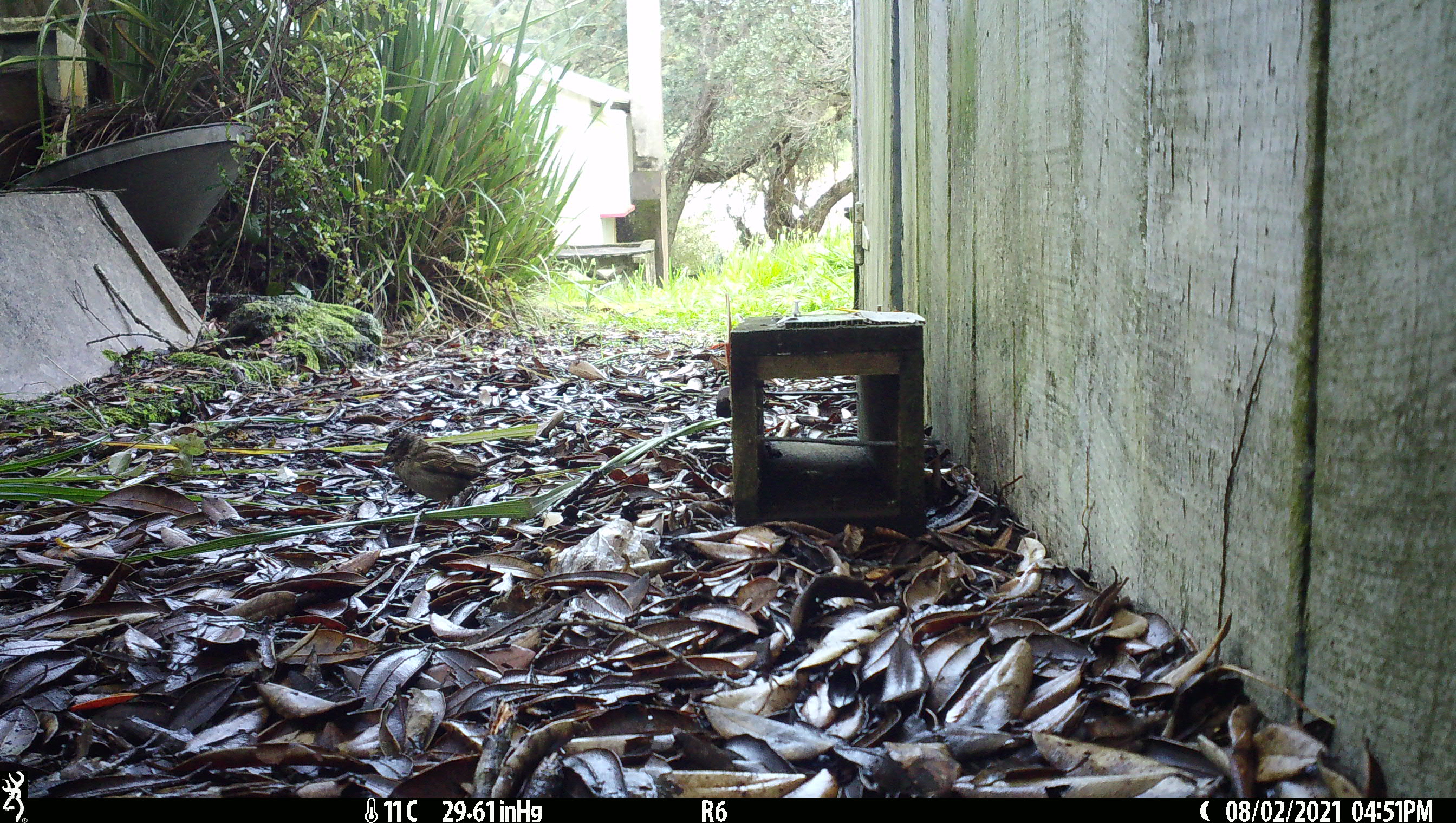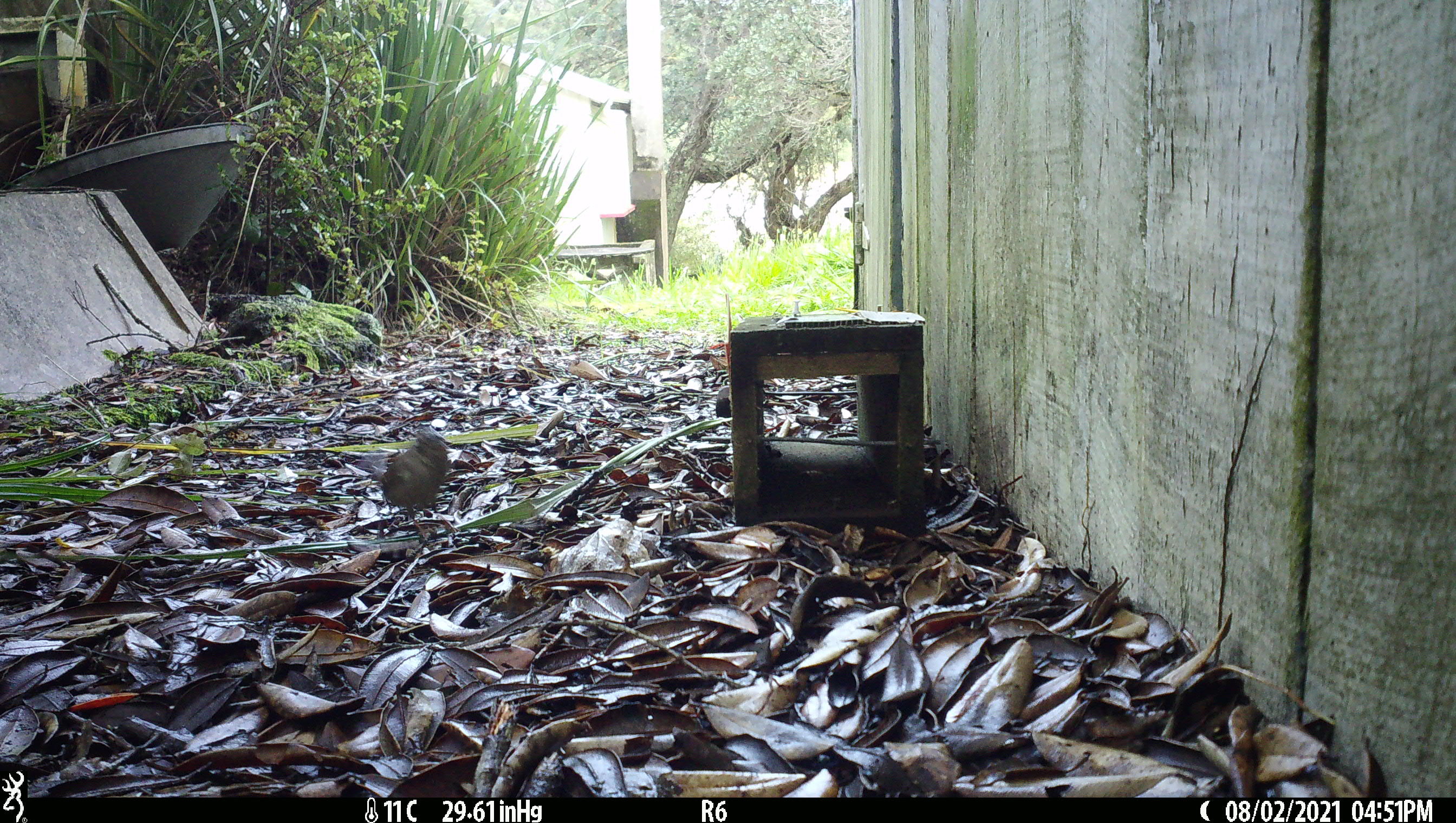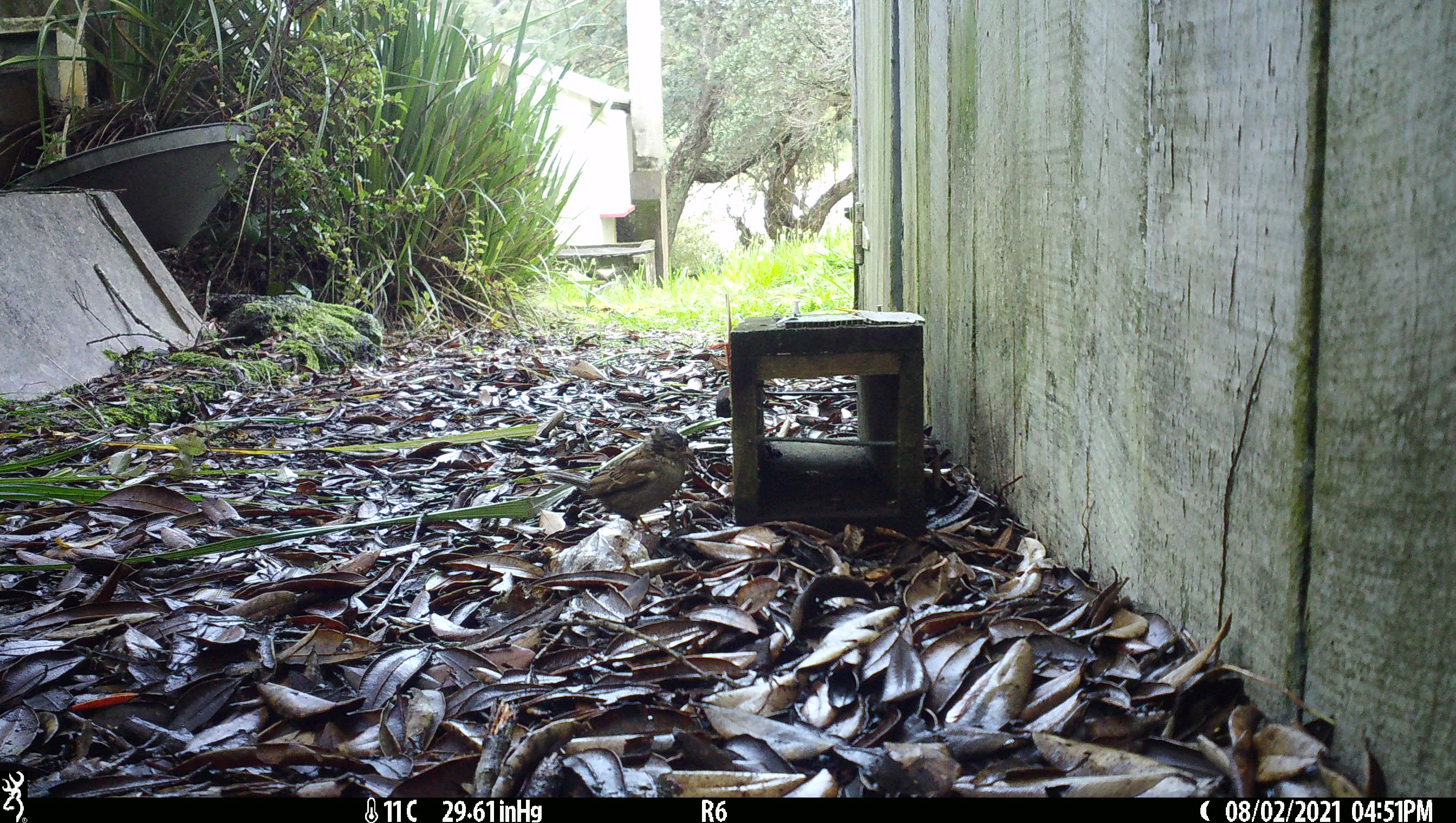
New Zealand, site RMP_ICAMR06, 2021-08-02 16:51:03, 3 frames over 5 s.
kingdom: Animalia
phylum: Chordata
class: Aves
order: Passeriformes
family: Passeridae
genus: Passer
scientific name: Passer domesticus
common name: house sparrow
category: sparrow